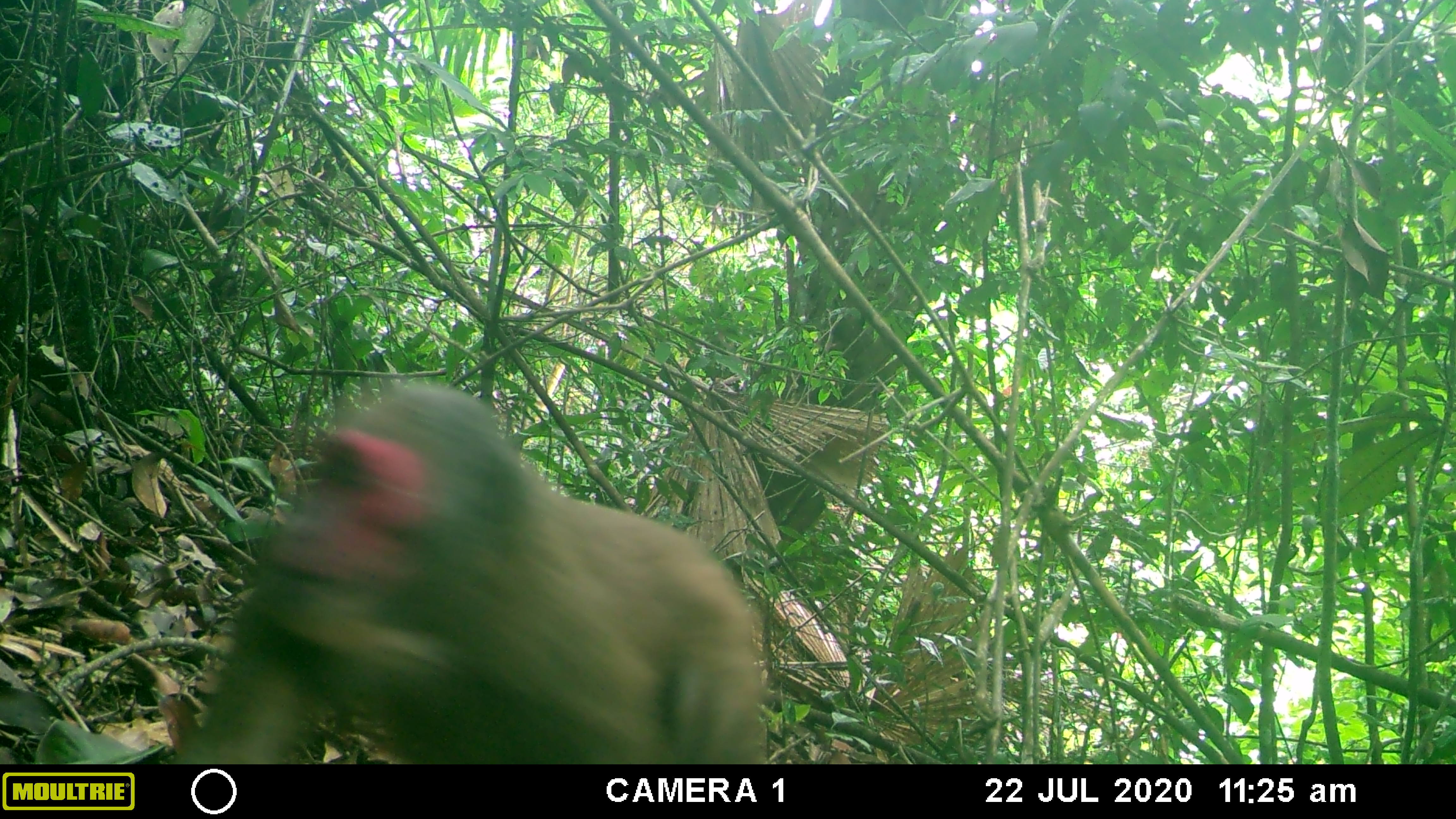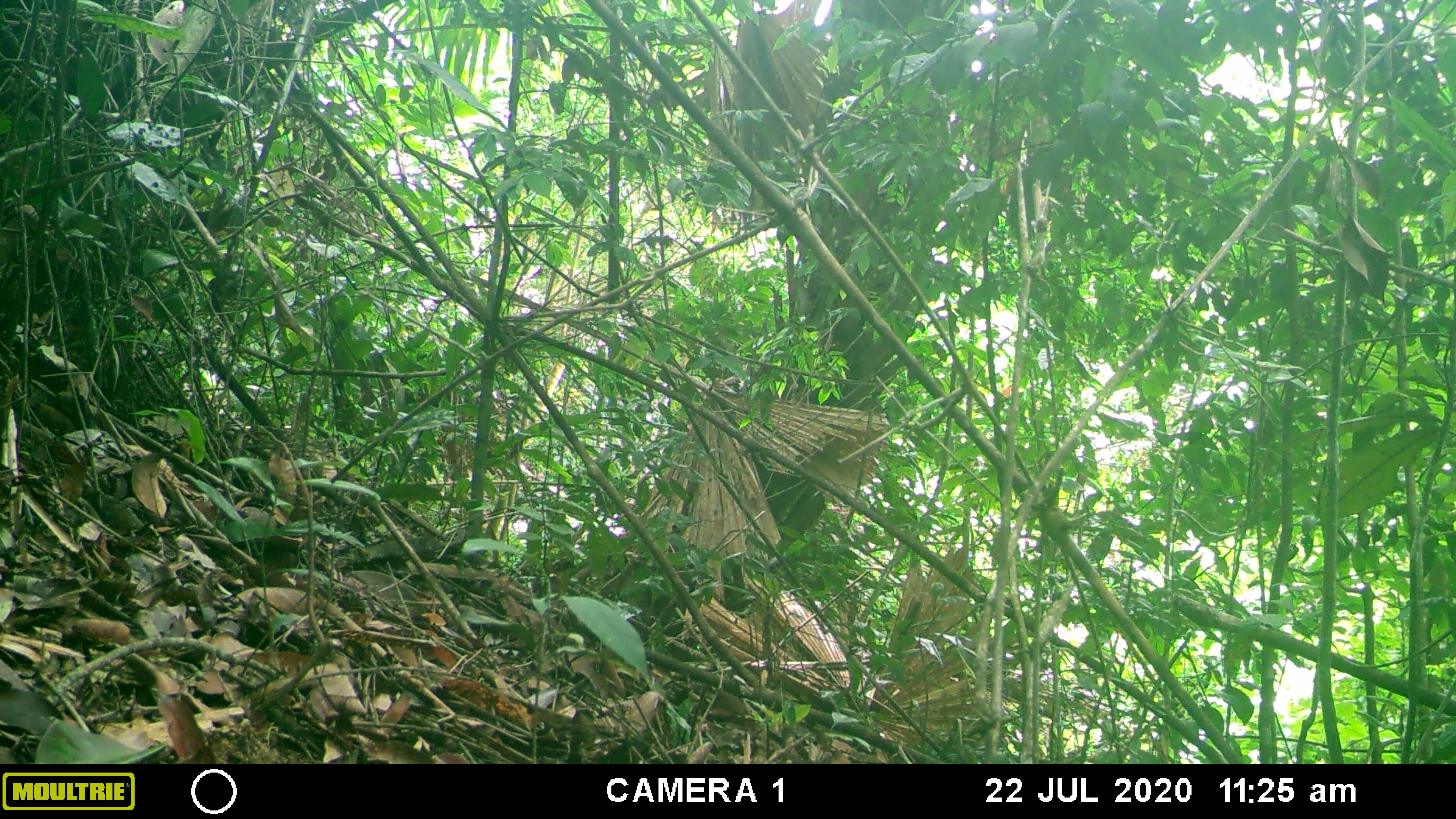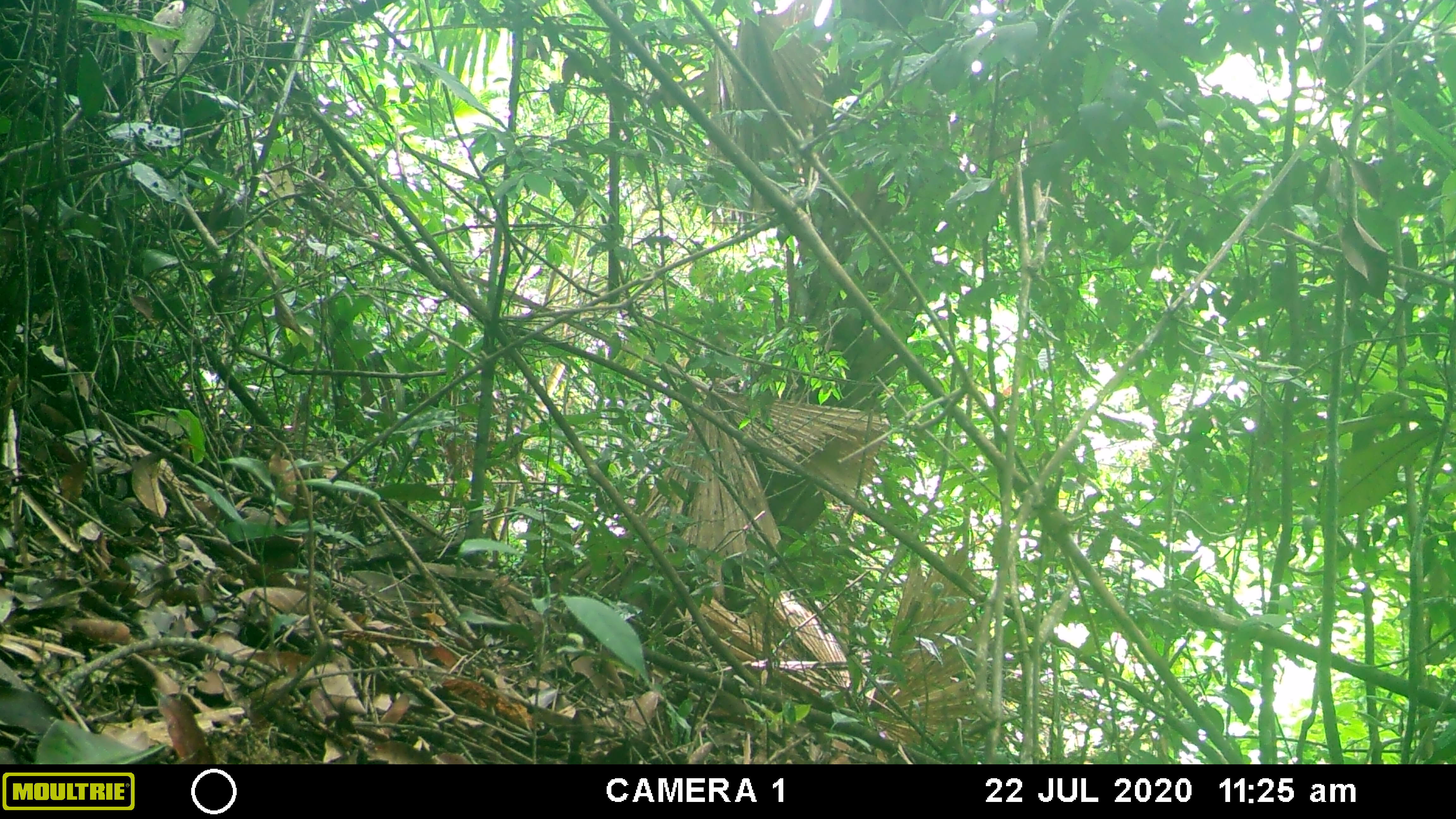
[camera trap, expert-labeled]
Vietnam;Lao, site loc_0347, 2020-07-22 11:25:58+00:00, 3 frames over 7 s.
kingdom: Animalia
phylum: Chordata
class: Mammalia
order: Primates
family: Cercopithecidae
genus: Macaca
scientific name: Macaca arctoides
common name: stump-tailed macaque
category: stump tailed macaque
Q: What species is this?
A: Stump tailed macaque (stump-tailed macaque) (Macaca arctoides).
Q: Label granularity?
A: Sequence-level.